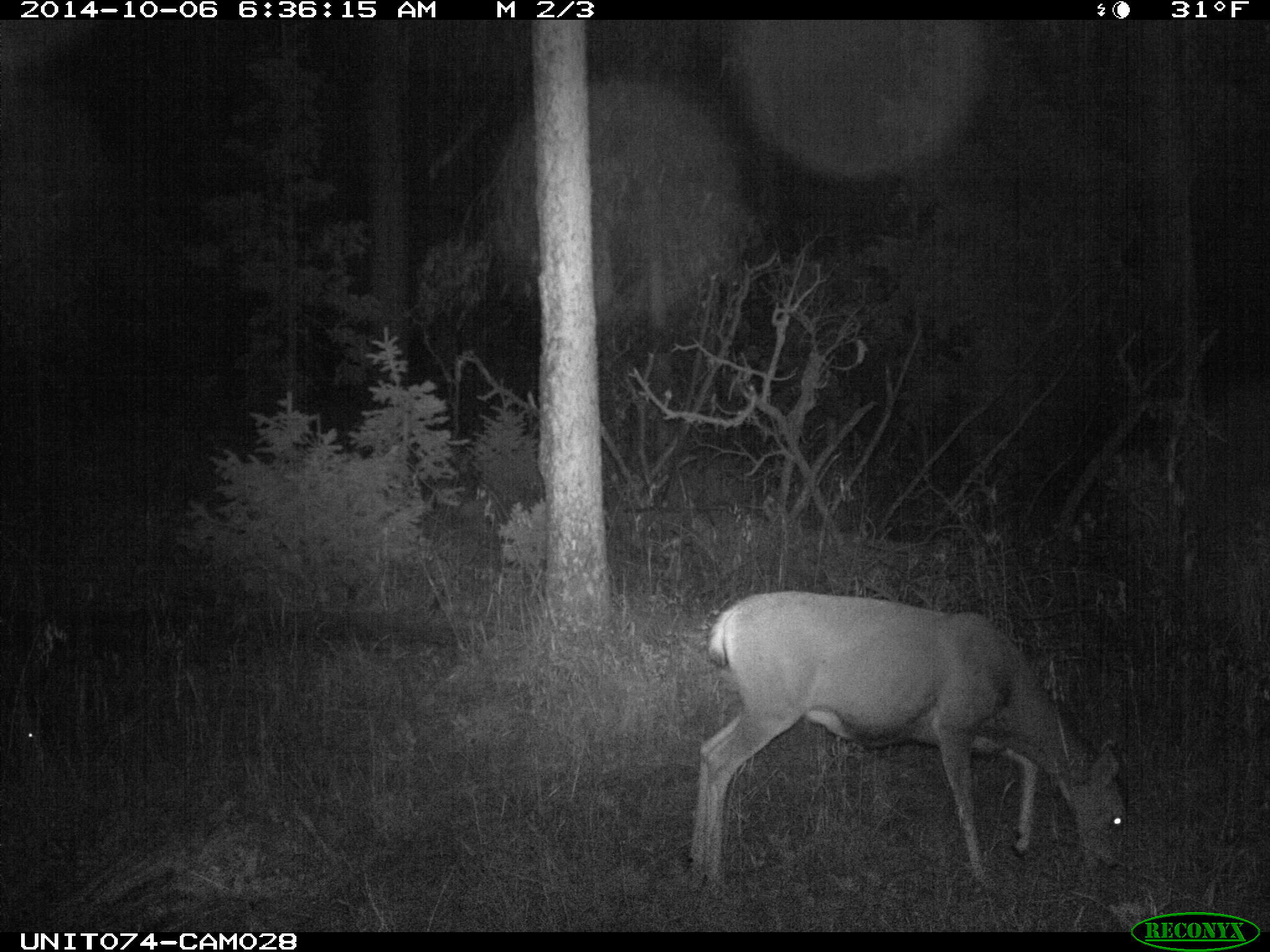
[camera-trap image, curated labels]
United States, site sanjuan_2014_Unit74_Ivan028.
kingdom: Animalia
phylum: Chordata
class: Mammalia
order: Artiodactyla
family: Cervidae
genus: Odocoileus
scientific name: Odocoileus hemionus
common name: mule deer